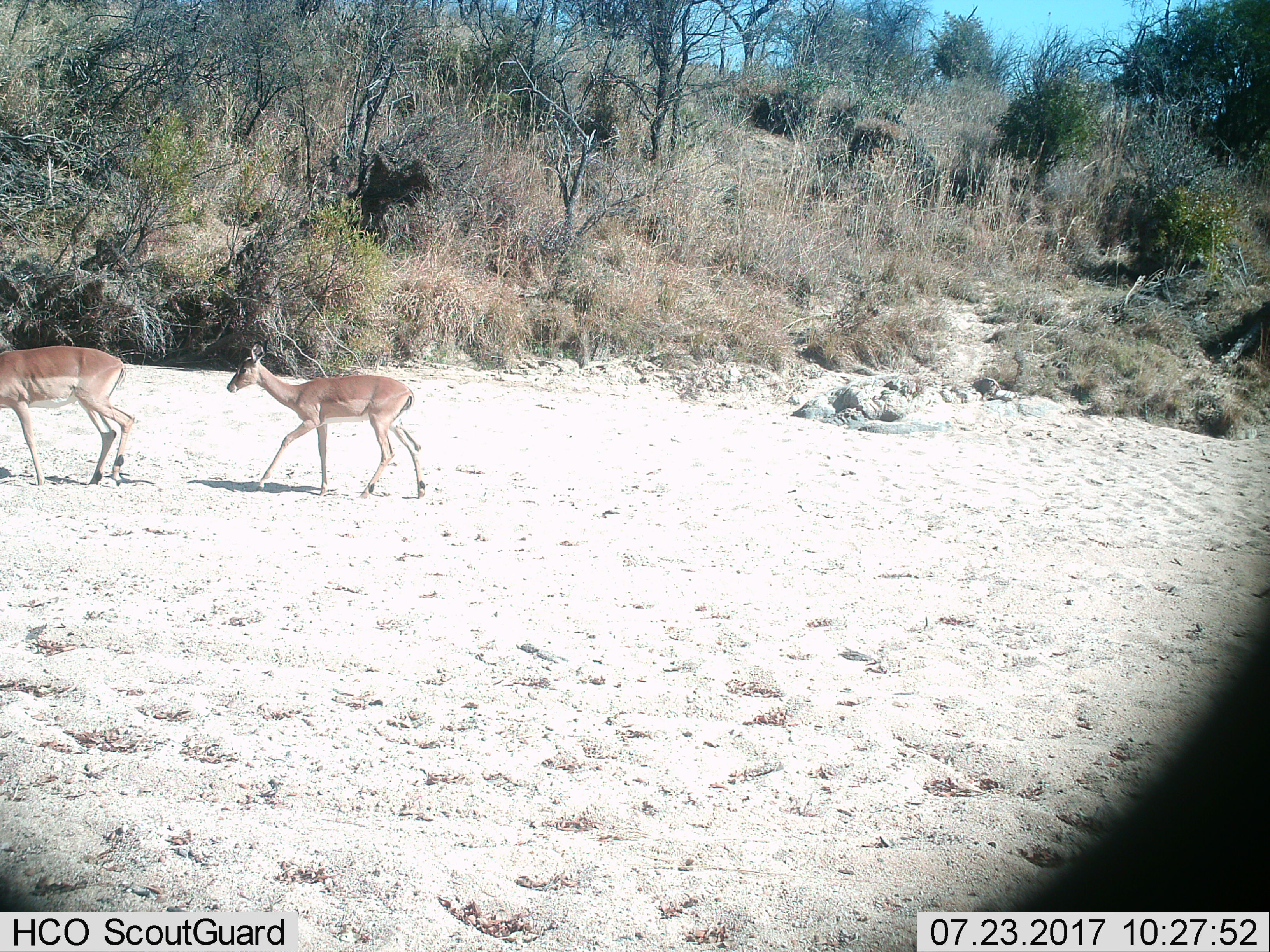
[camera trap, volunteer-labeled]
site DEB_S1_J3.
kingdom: Animalia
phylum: Chordata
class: Mammalia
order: Artiodactyla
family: Bovidae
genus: Aepyceros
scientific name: Aepyceros melampus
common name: impala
Impala (Aepyceros melampus), count 2. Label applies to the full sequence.